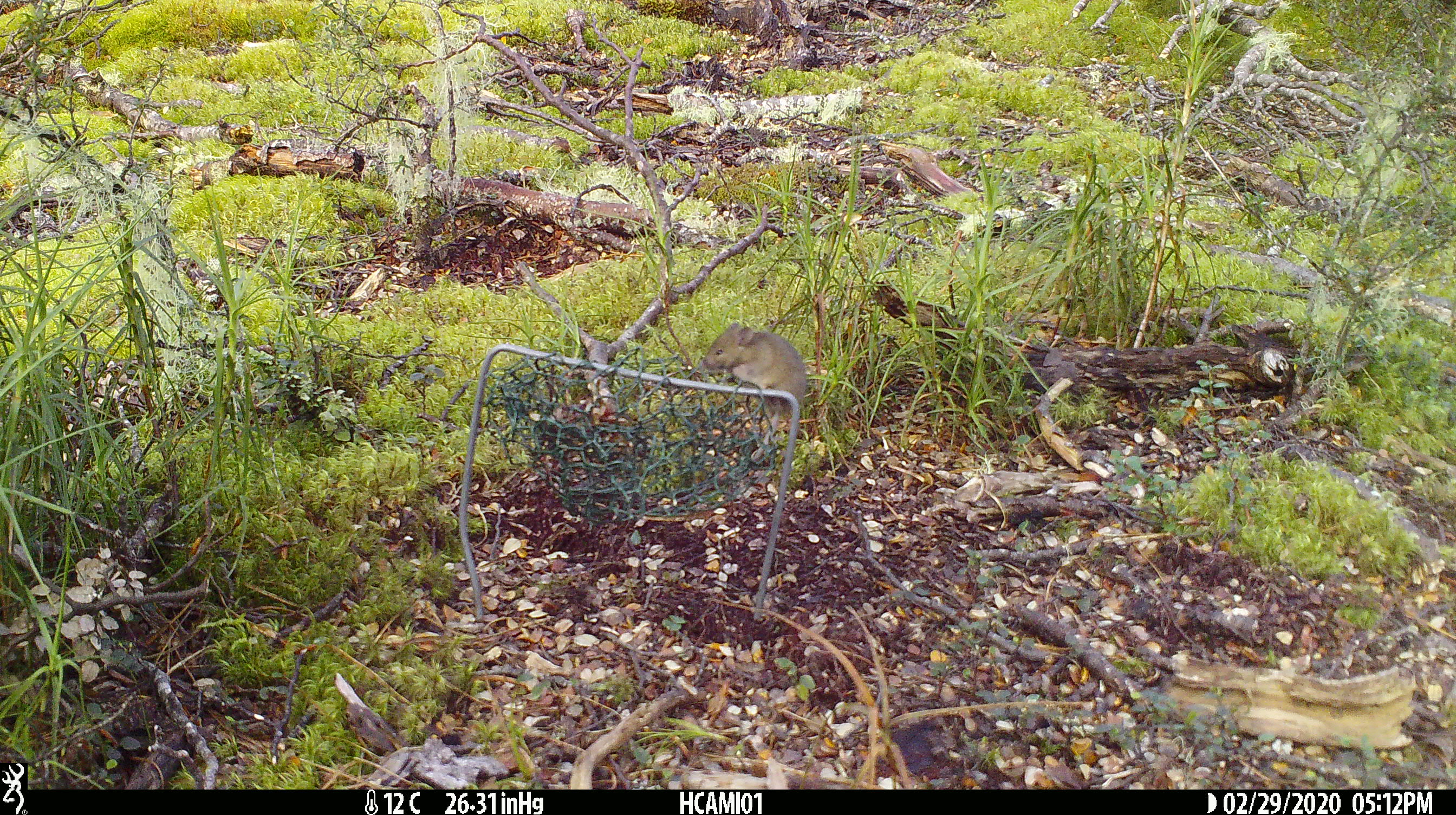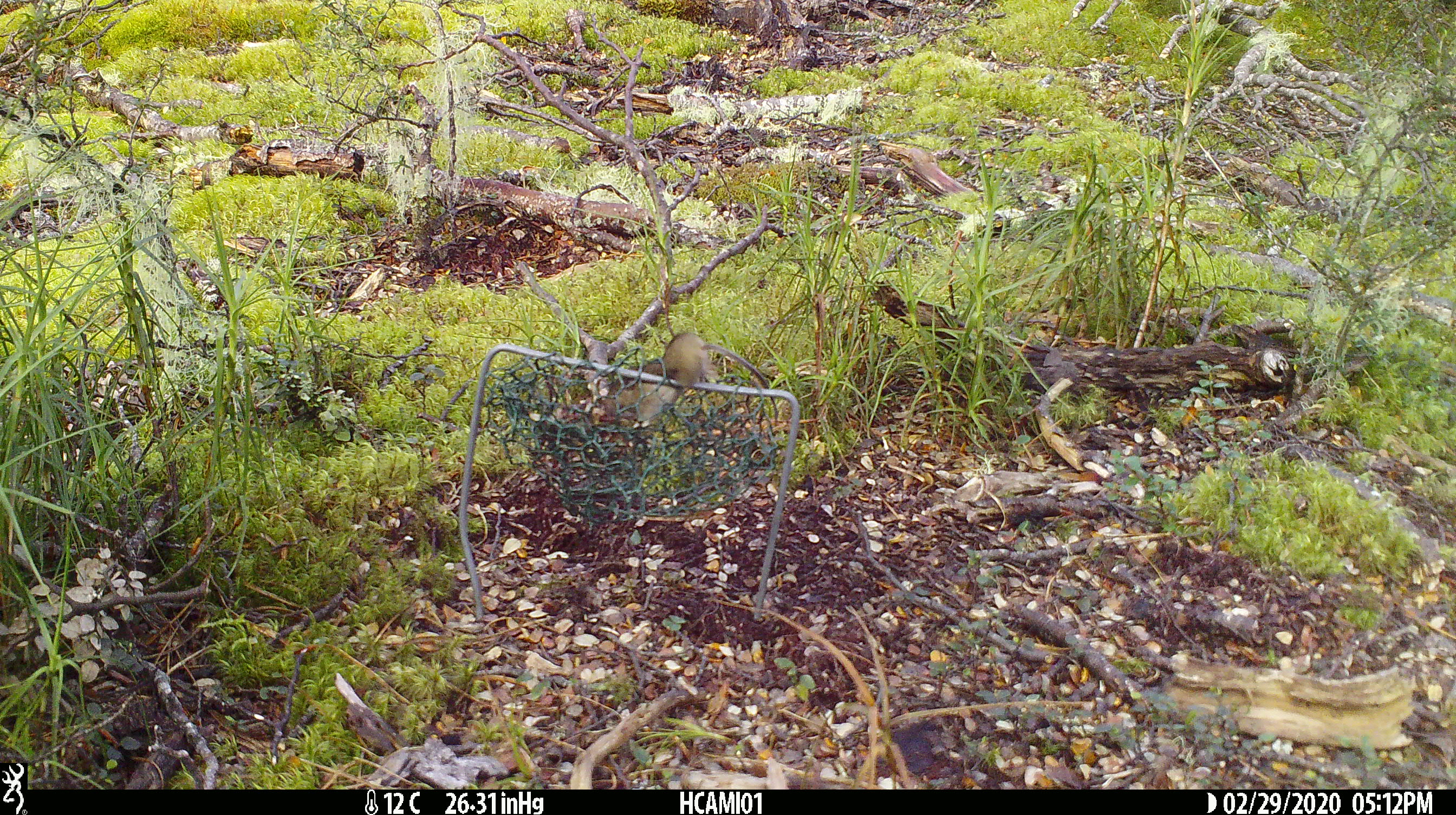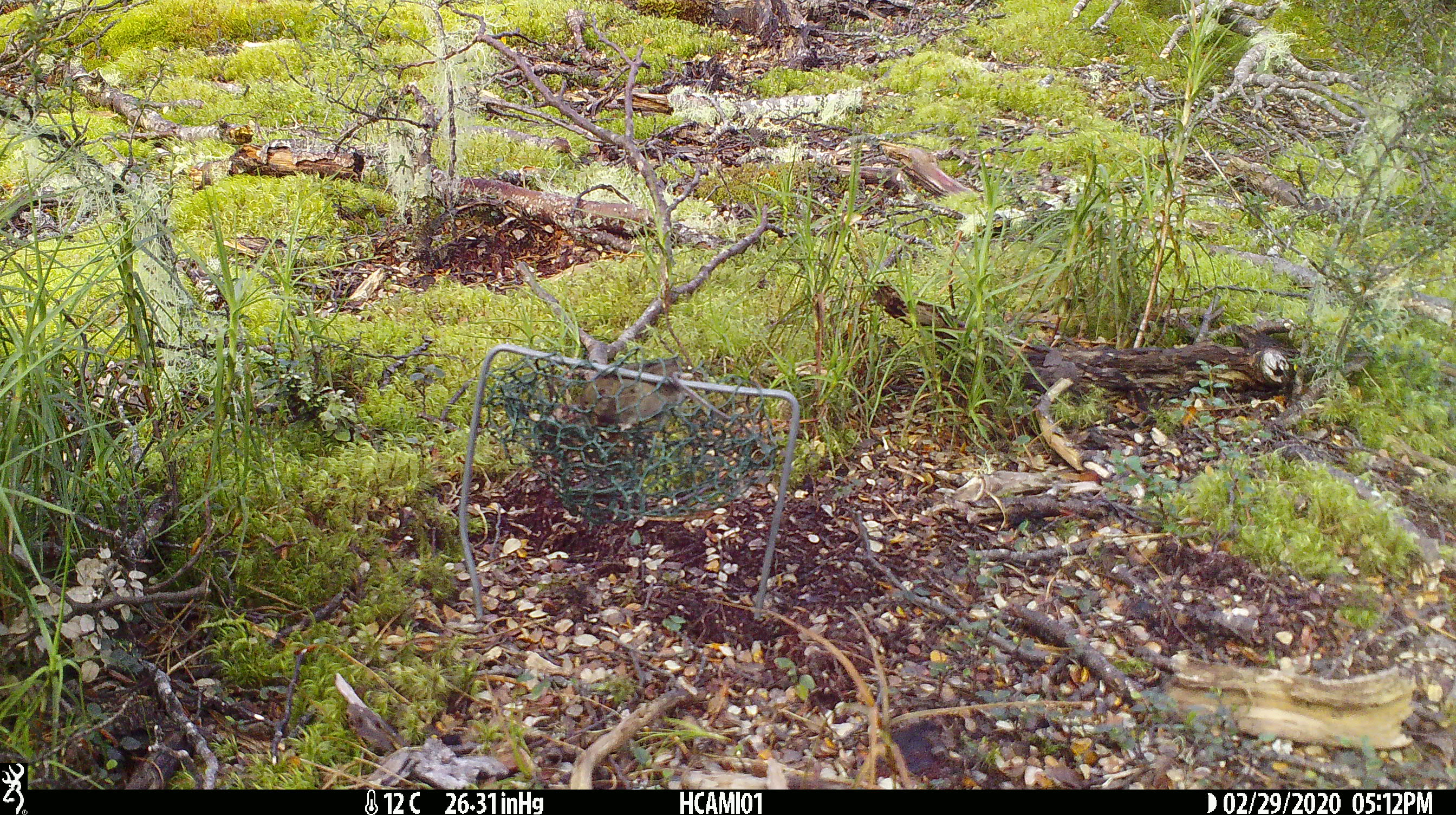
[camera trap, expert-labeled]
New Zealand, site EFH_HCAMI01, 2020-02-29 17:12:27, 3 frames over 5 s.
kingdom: Animalia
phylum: Chordata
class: Mammalia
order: Rodentia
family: Muridae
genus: Mus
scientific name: Mus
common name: mouse